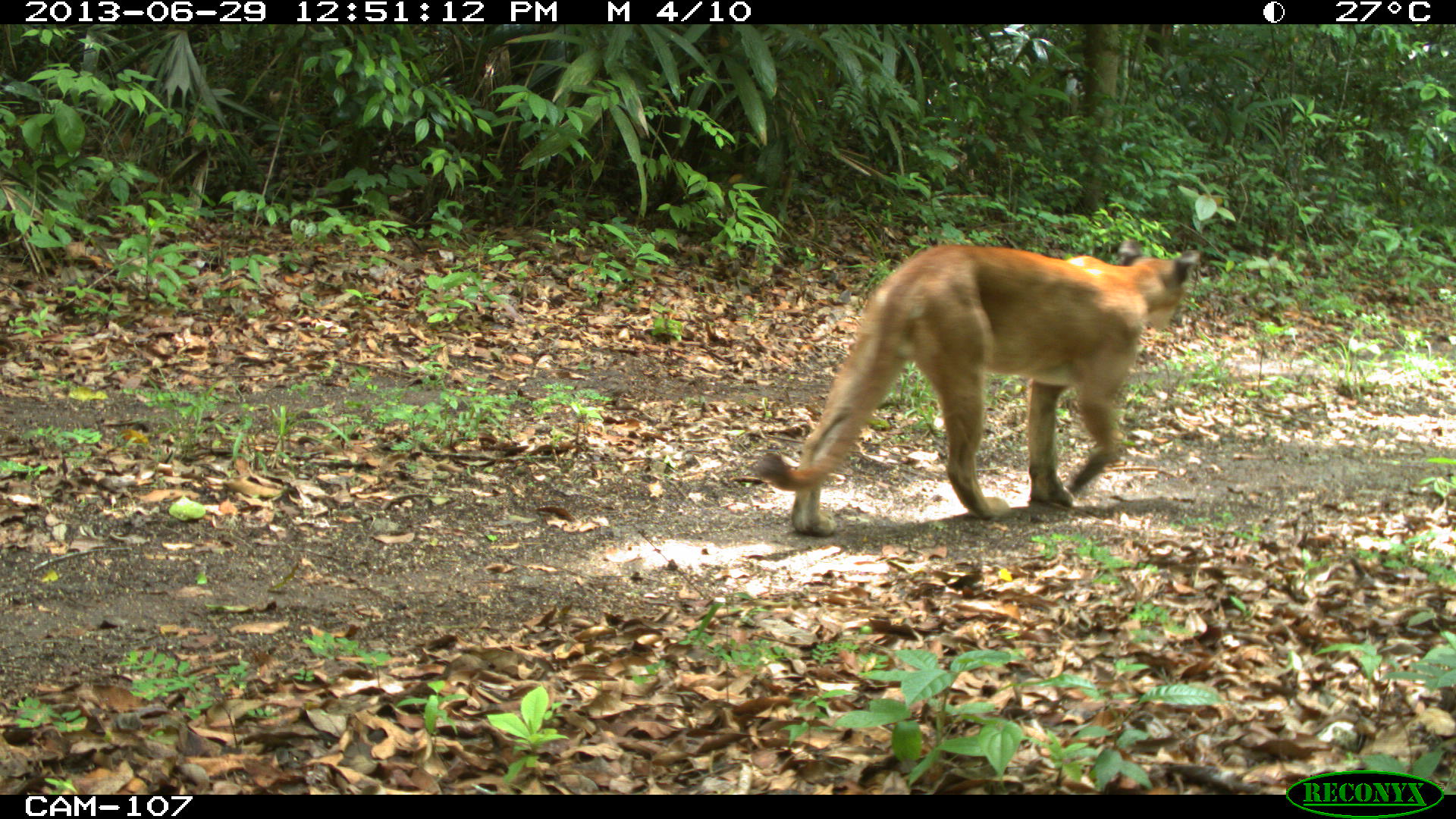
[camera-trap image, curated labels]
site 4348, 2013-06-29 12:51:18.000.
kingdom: Animalia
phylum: Chordata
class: Mammalia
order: Carnivora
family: Felidae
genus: Puma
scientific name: Puma concolor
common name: mountain lion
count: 1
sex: male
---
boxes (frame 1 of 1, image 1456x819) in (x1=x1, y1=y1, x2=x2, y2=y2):
puma concolor: (x1=751, y1=238, x2=1202, y2=536)